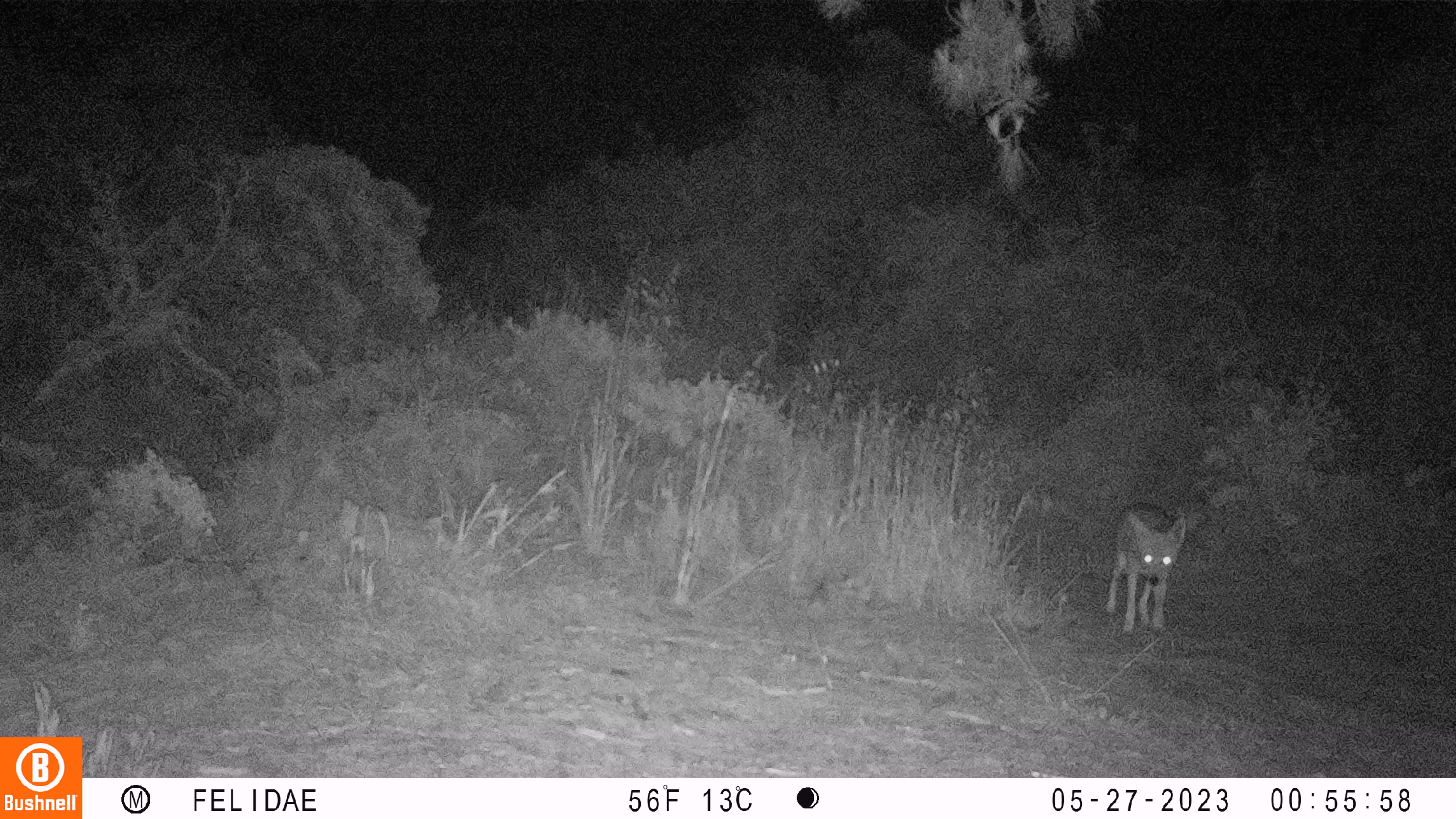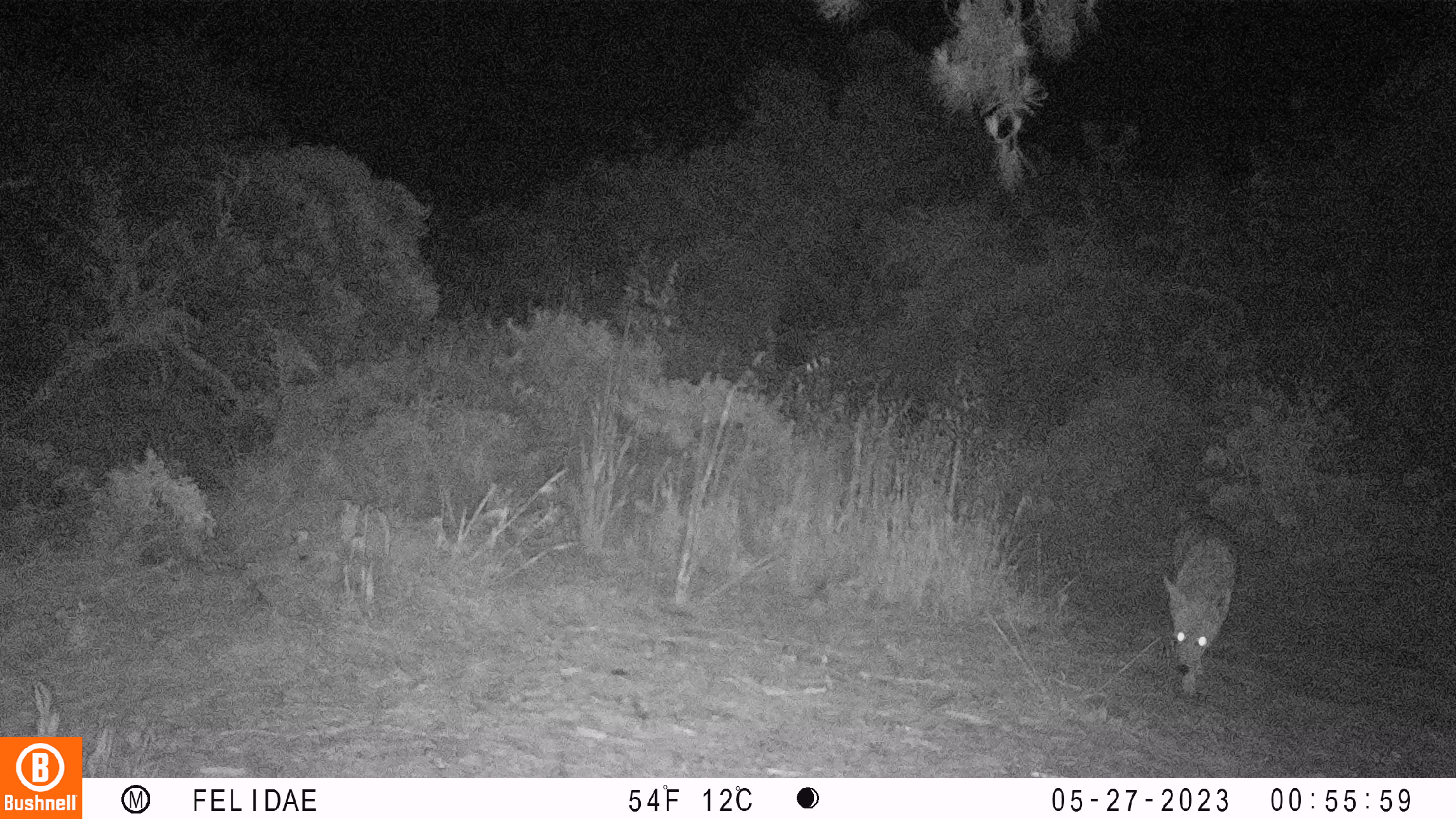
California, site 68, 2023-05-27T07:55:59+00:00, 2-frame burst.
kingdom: Animalia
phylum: Chordata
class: Mammalia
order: Carnivora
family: Canidae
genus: Canis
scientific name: Canis latrans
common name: coyote